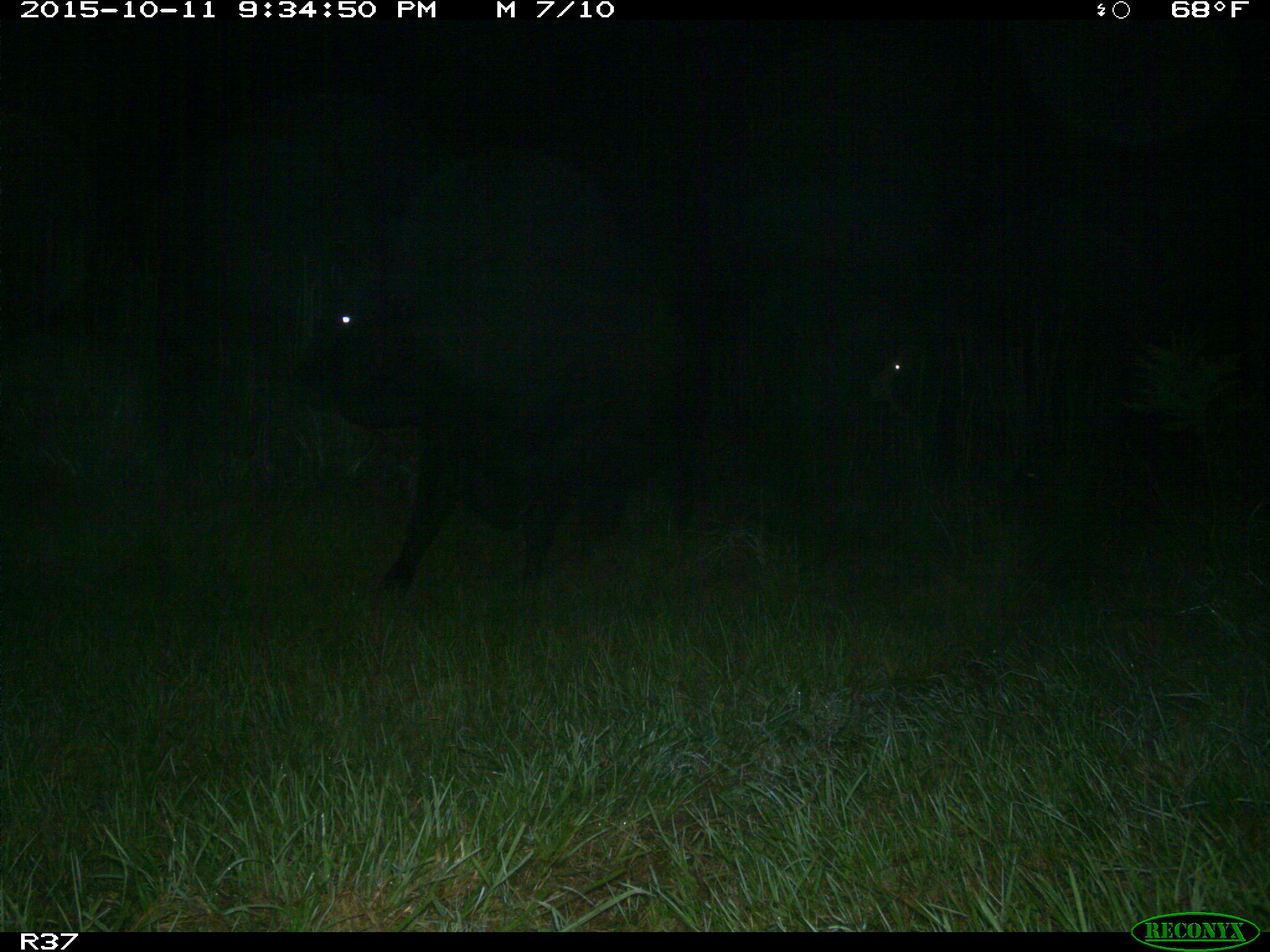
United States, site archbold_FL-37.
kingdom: Animalia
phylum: Chordata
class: Mammalia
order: Artiodactyla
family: Suidae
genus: Sus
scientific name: Sus scrofa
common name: wild boar